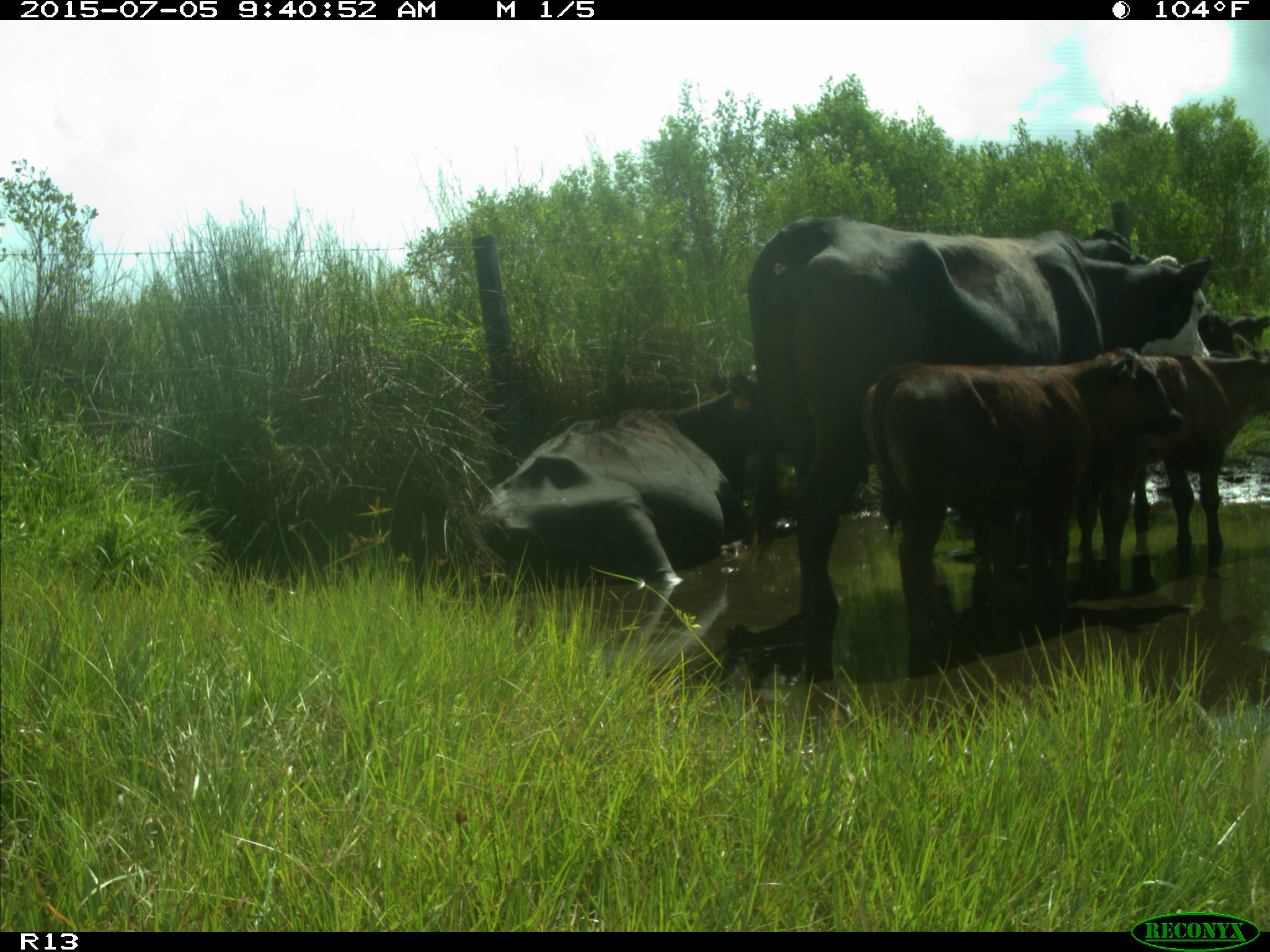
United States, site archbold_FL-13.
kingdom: Animalia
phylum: Chordata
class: Mammalia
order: Artiodactyla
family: Bovidae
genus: Bos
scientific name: Bos taurus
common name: domestic cow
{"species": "Bos taurus (domestic cow)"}